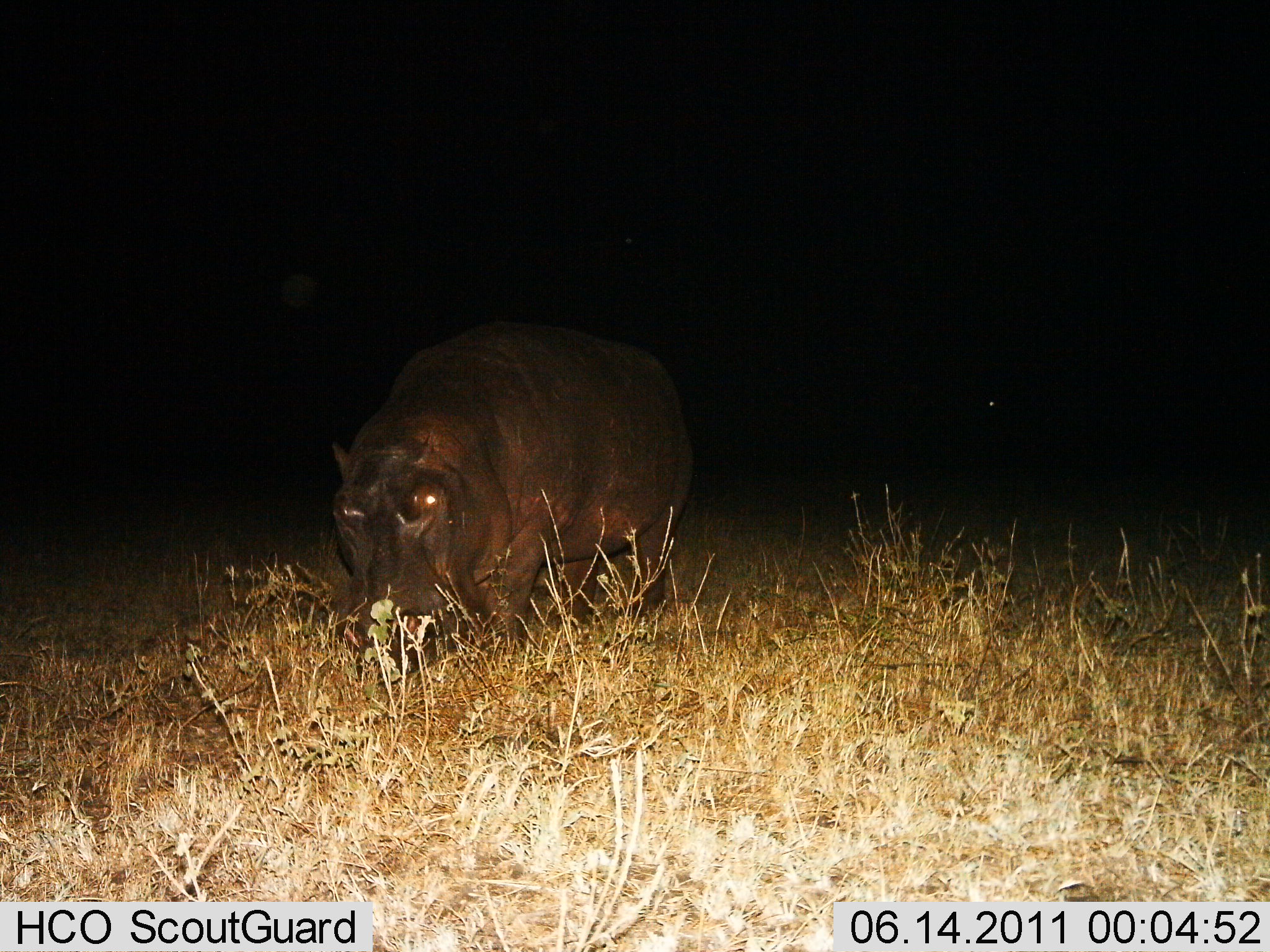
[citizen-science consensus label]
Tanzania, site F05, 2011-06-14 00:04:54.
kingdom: Animalia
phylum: Chordata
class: Mammalia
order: Artiodactyla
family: Hippopotamidae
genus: Hippopotamus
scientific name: Hippopotamus amphibius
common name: hippopotamus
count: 1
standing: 70%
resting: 0%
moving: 10%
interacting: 0%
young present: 0%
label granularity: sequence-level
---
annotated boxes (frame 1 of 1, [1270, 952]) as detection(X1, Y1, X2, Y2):
animal: detection(326, 315, 692, 689)